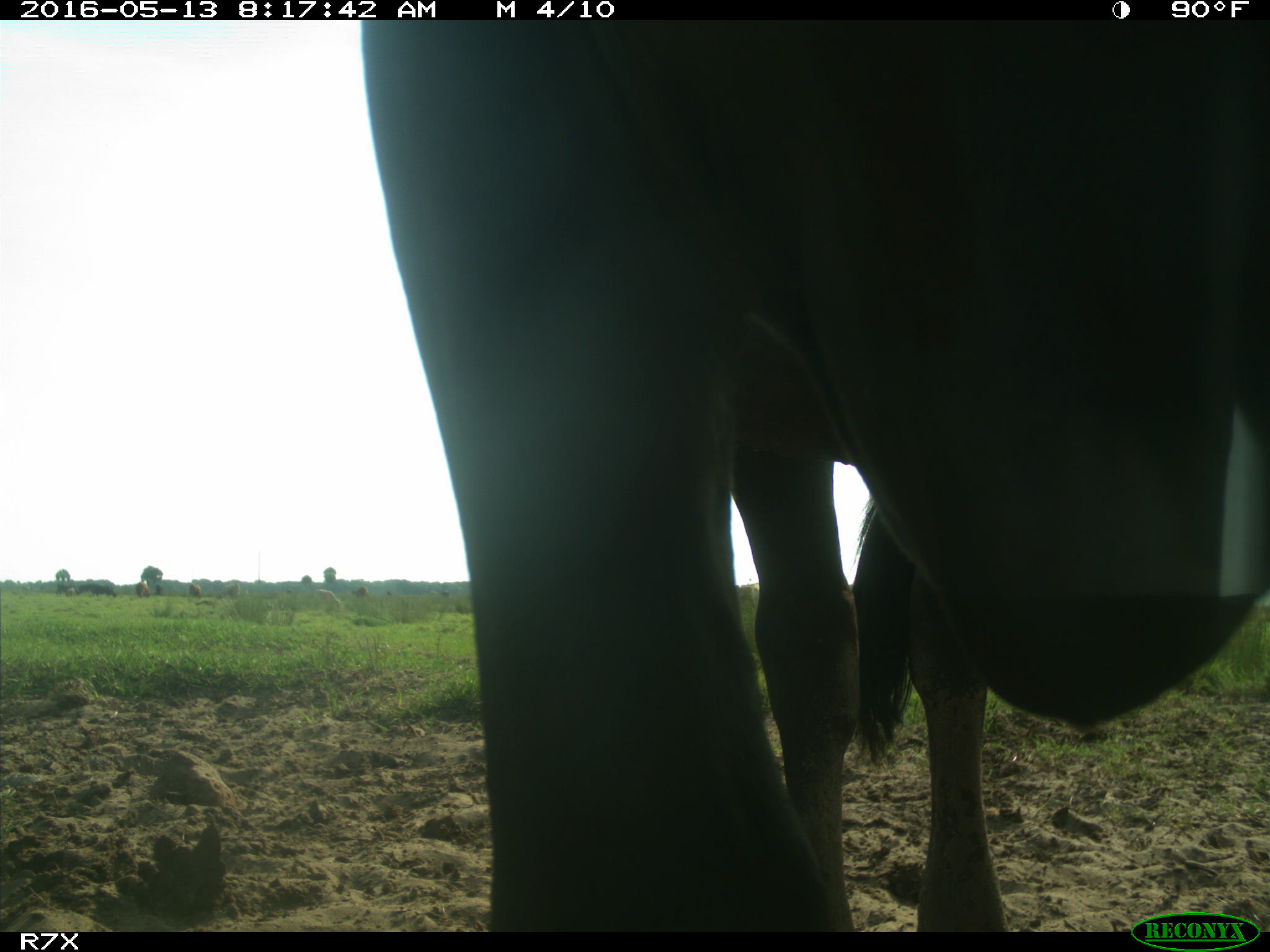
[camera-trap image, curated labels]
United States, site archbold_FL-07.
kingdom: Animalia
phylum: Chordata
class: Mammalia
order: Artiodactyla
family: Bovidae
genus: Bos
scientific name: Bos taurus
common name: domestic cow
Bos taurus (domestic cow).